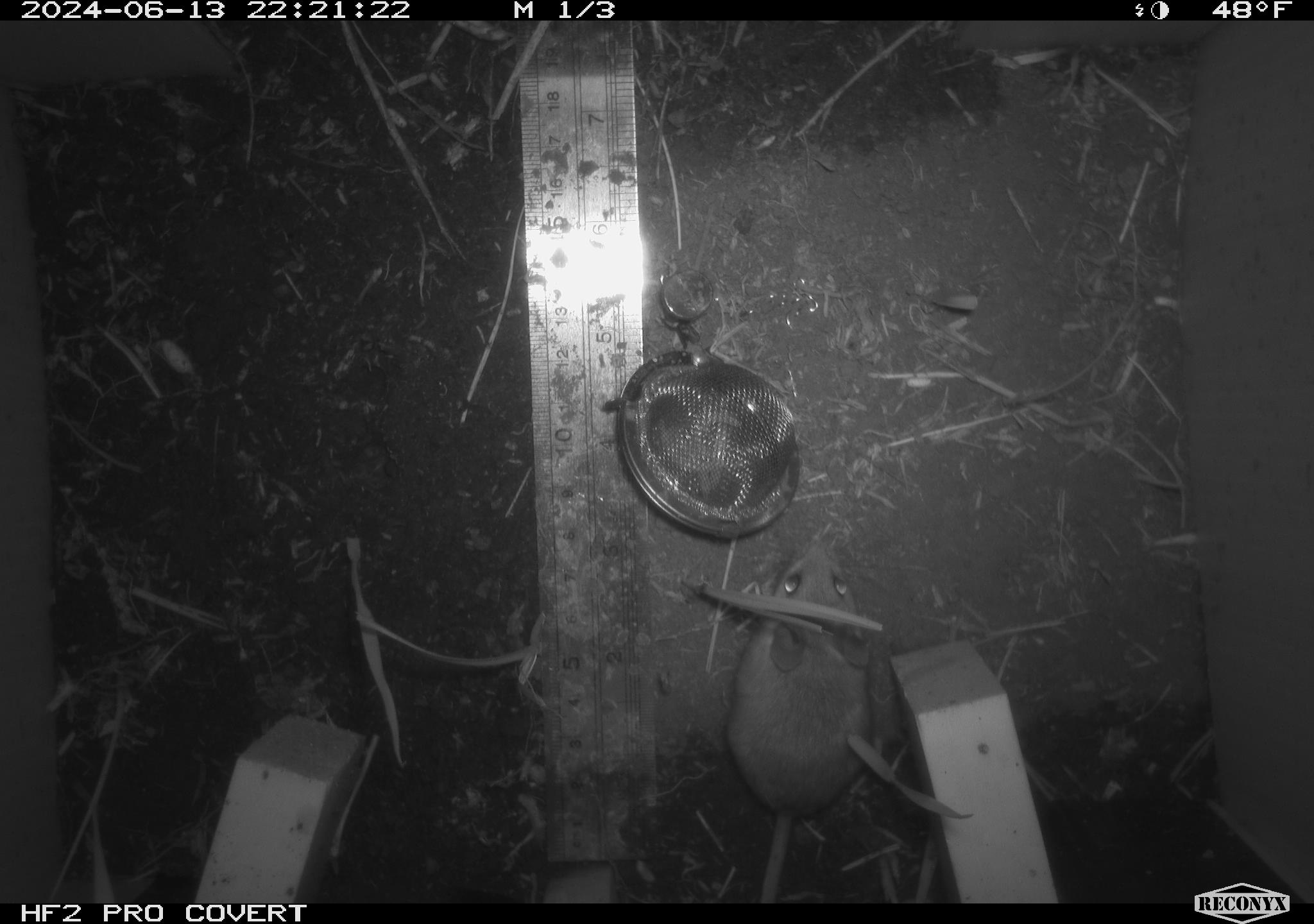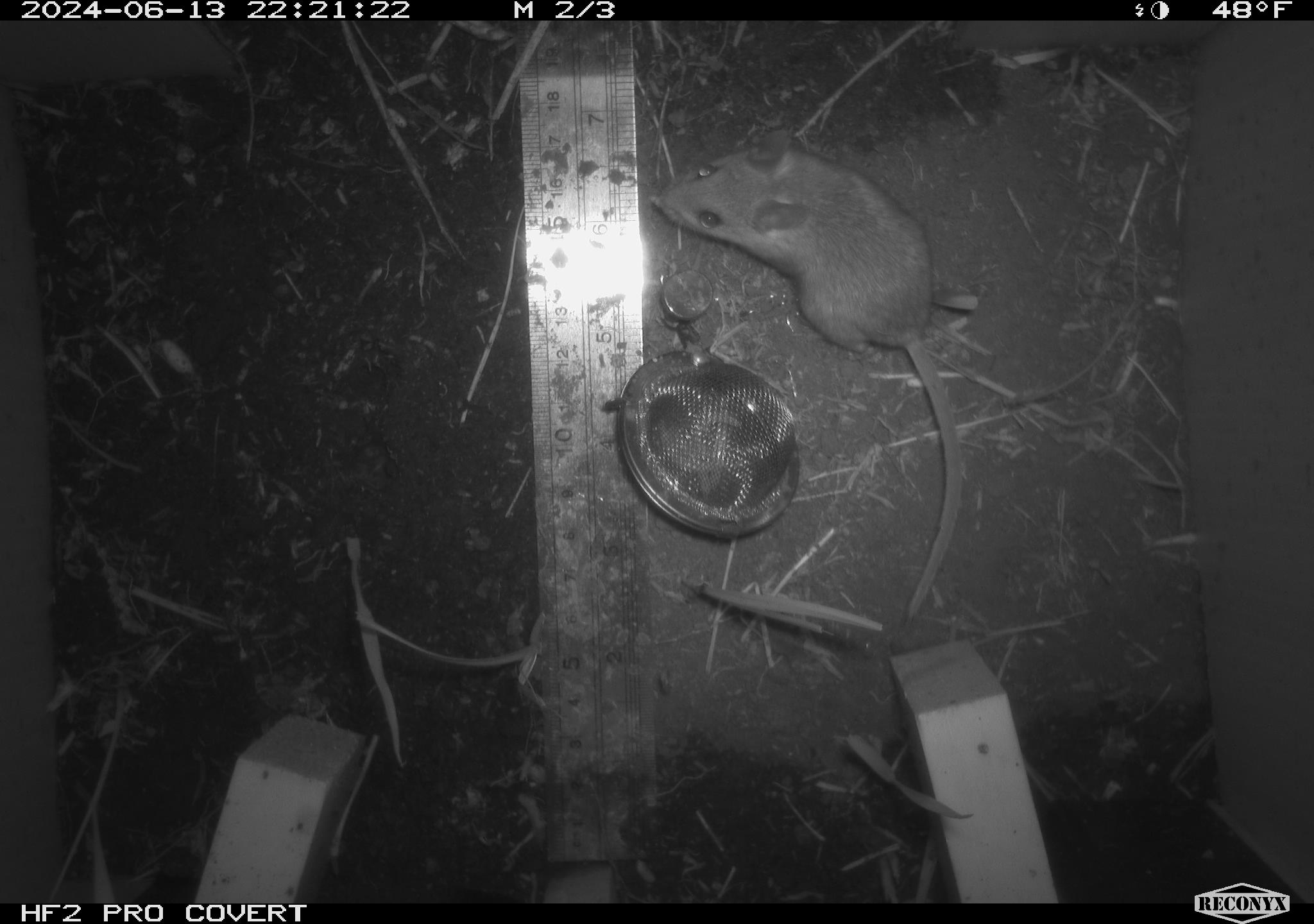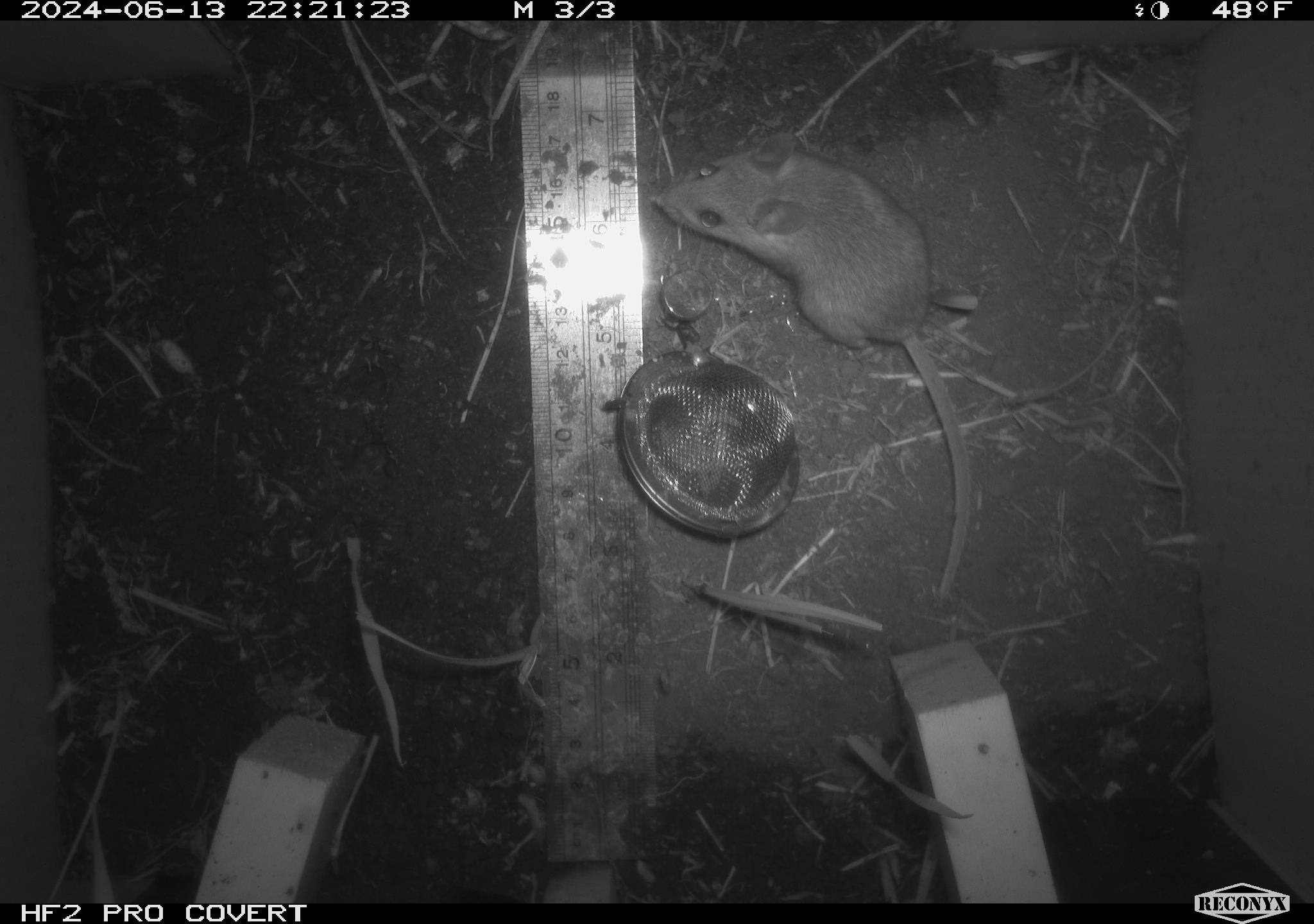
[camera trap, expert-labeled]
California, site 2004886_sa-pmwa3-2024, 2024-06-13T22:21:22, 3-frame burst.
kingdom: Animalia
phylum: Chordata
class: Mammalia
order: Rodentia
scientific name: Rodentia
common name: mouse species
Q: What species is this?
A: Mouse species (Rodentia).